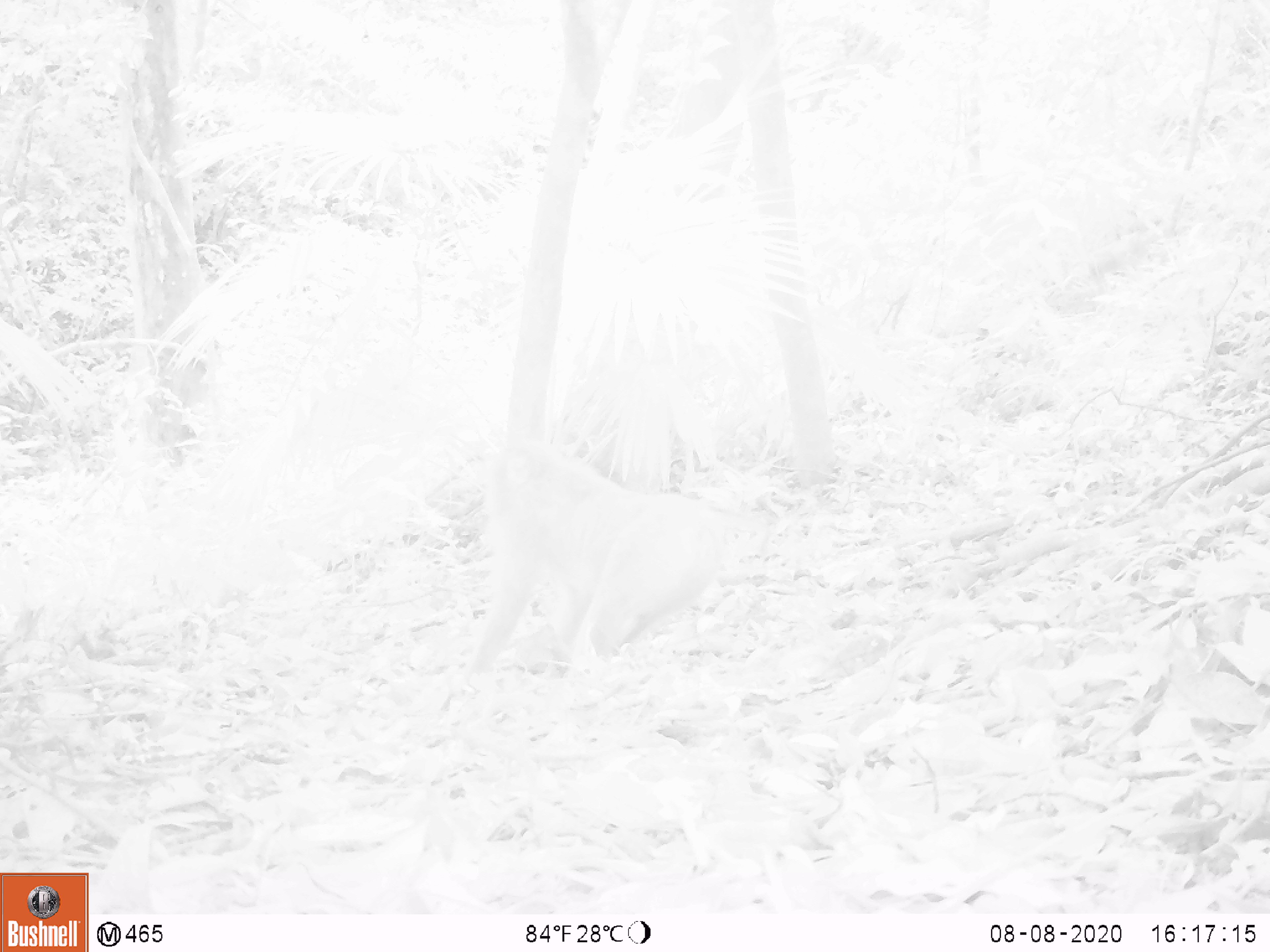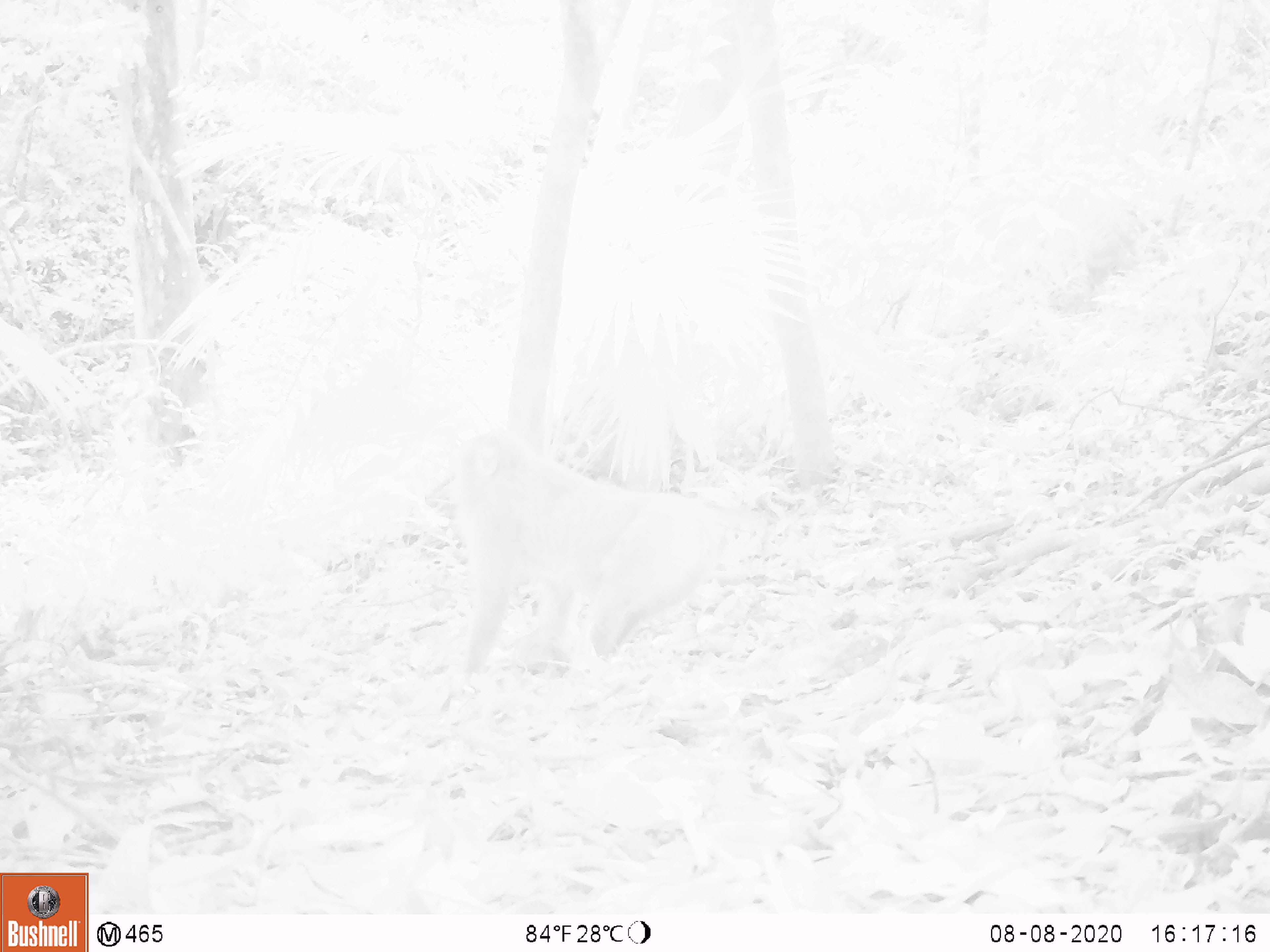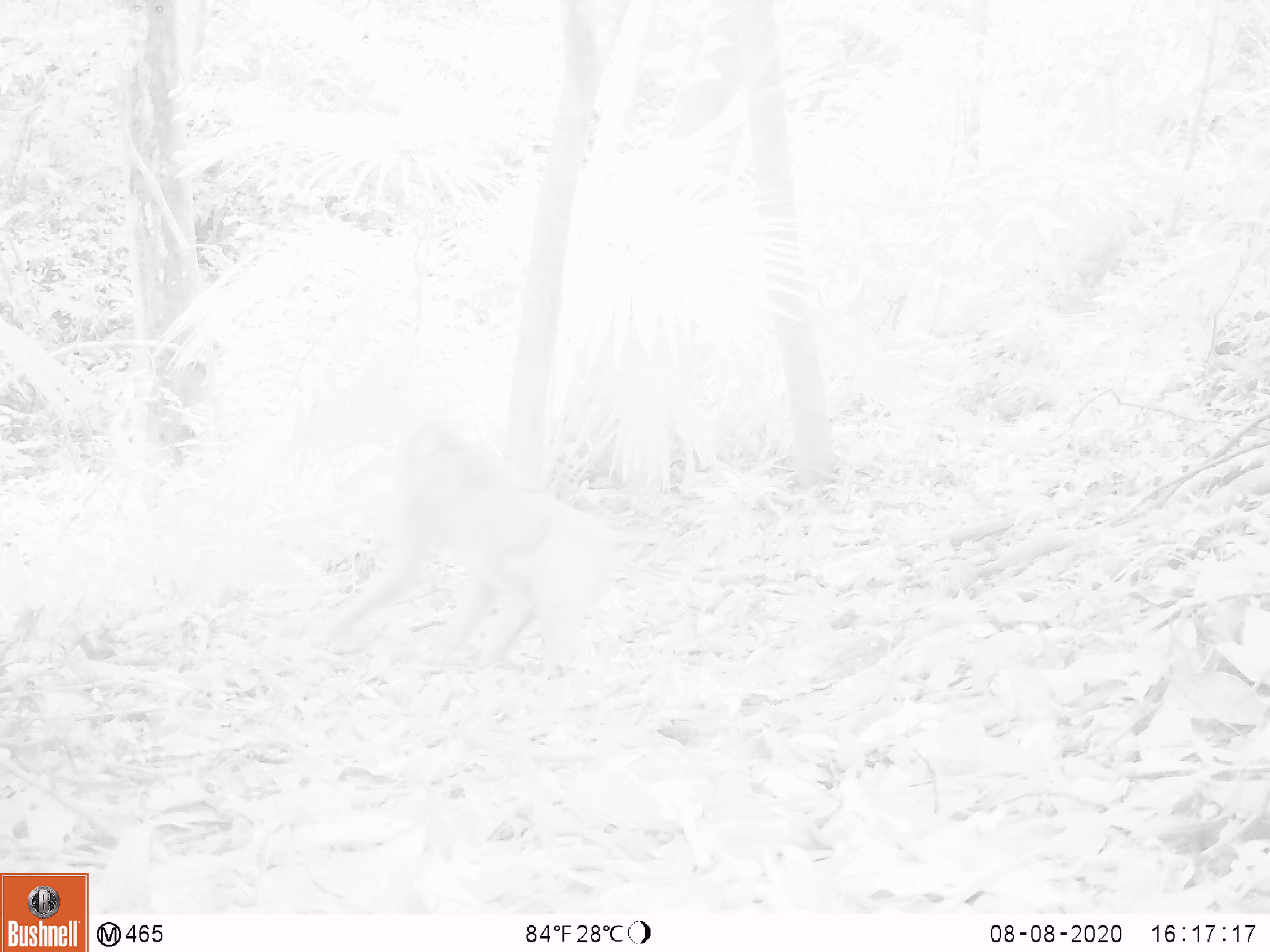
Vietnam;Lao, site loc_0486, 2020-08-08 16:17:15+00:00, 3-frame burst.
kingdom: Animalia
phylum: Chordata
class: Mammalia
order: Primates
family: Cercopithecidae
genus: Macaca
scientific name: Macaca nemestrina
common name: pig-tailed macaque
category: pig tailed macaque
Pig tailed macaque (pig-tailed macaque) (Macaca nemestrina). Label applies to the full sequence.